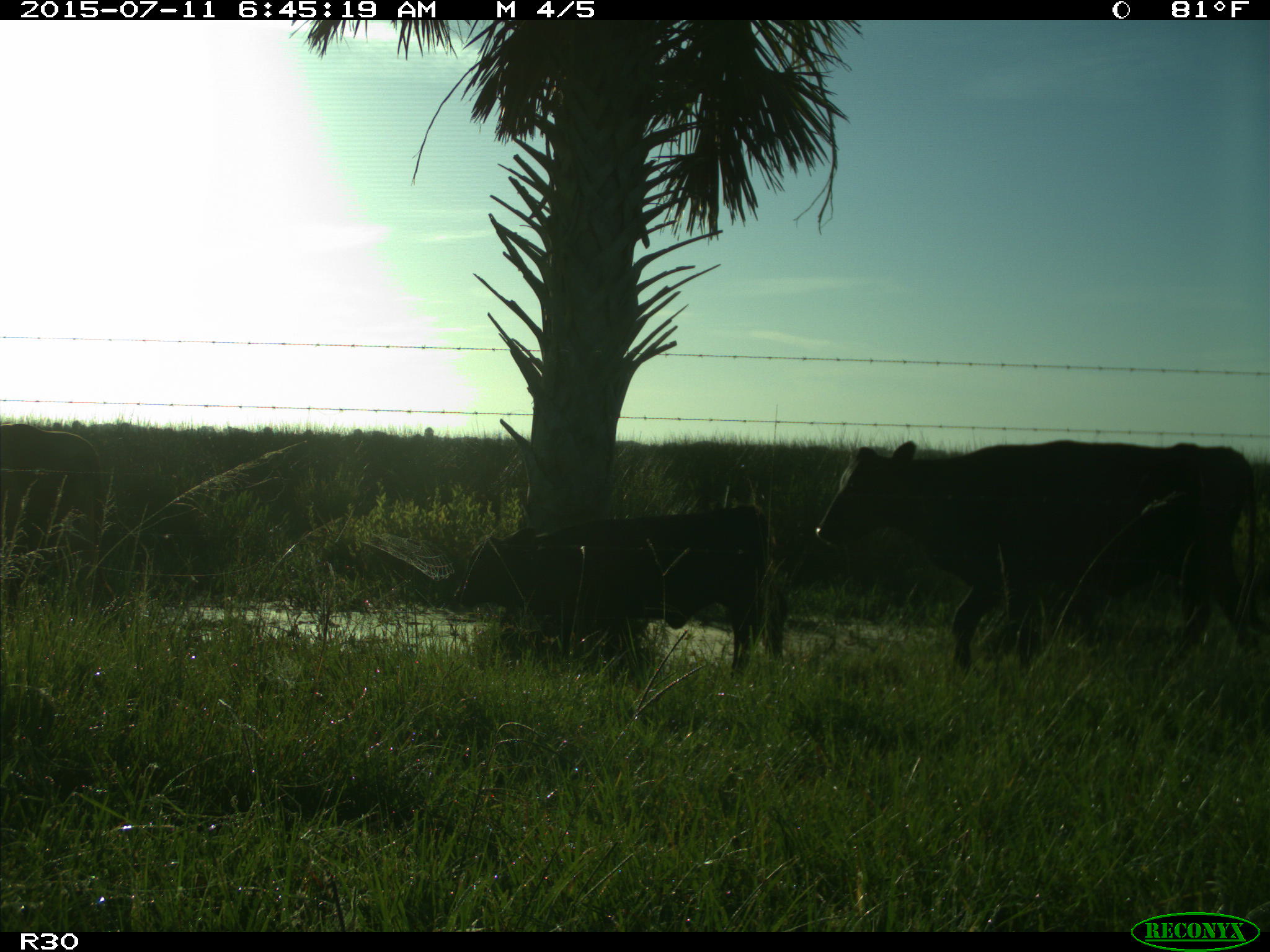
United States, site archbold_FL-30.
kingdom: Animalia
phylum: Chordata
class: Mammalia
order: Artiodactyla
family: Bovidae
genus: Bos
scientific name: Bos taurus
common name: domestic cow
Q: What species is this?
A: Bos taurus (domestic cow).